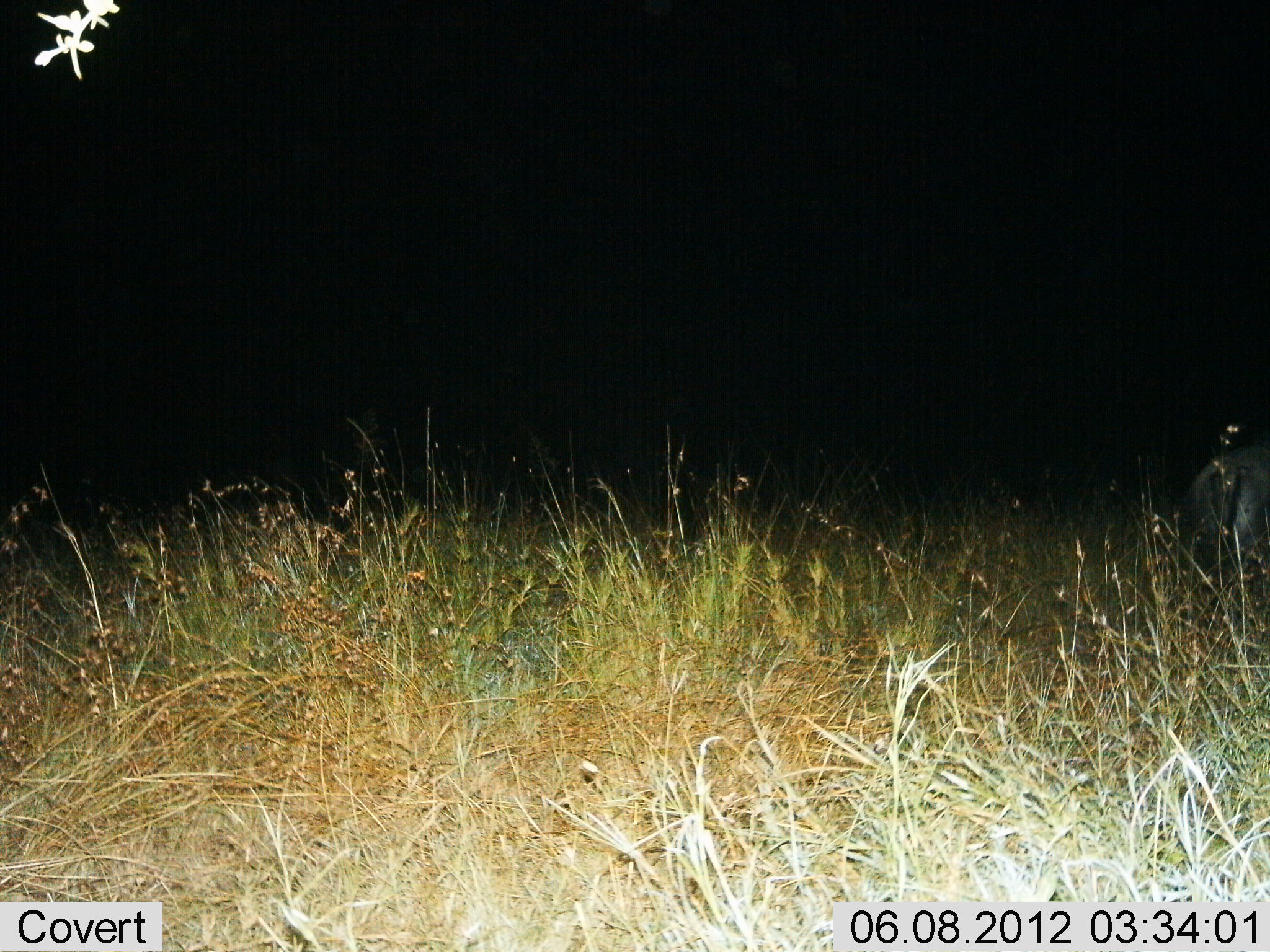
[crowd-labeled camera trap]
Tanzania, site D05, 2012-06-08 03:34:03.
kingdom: Animalia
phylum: Chordata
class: Mammalia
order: Artiodactyla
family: Suidae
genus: Phacochoerus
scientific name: Phacochoerus africanus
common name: warthog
Warthog (Phacochoerus africanus), count 1. Behavior (volunteer vote fractions): standing 50%, resting 0%, moving 50%, interacting 0%. Young present (vote fraction): 0%. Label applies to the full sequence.